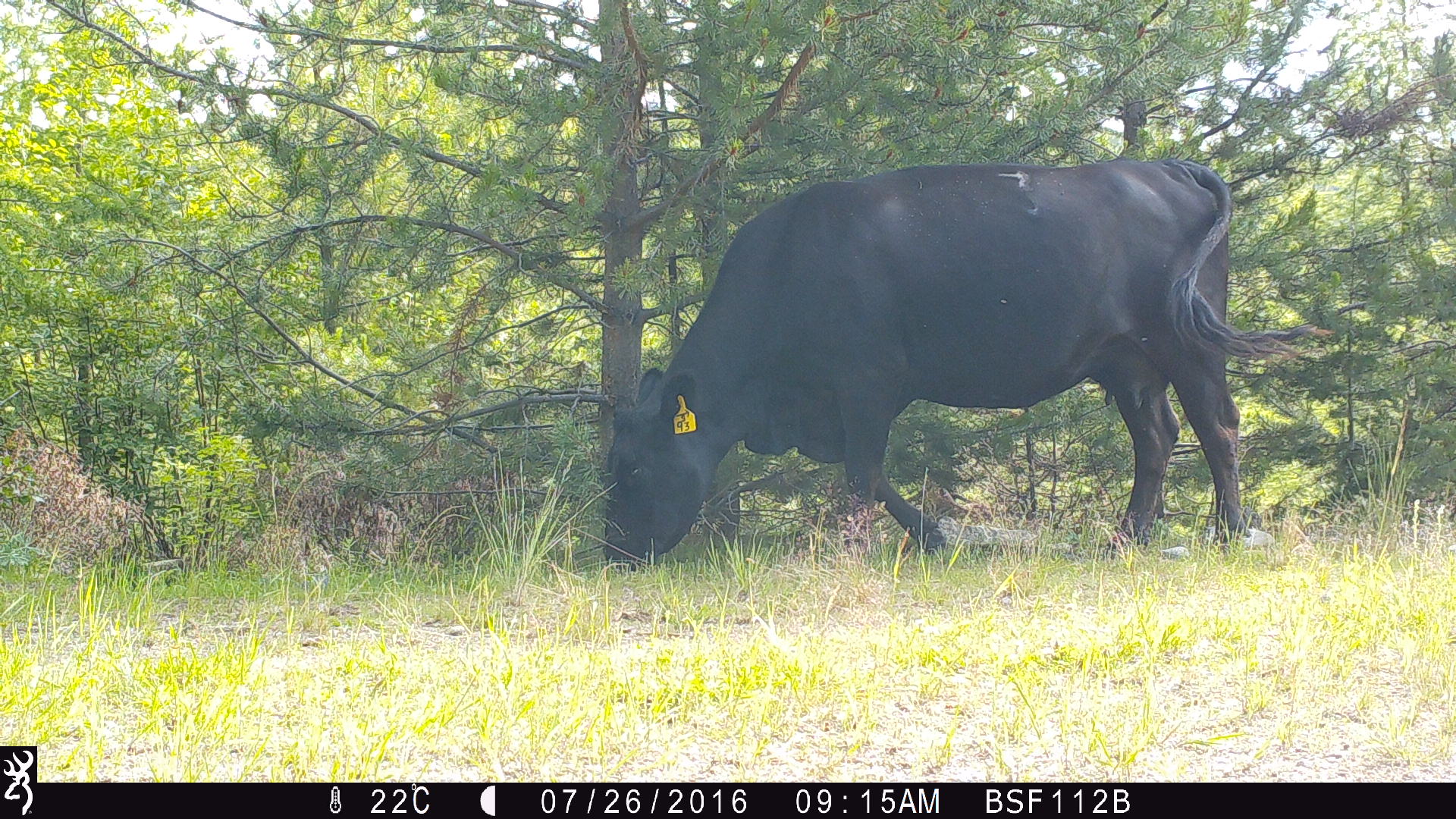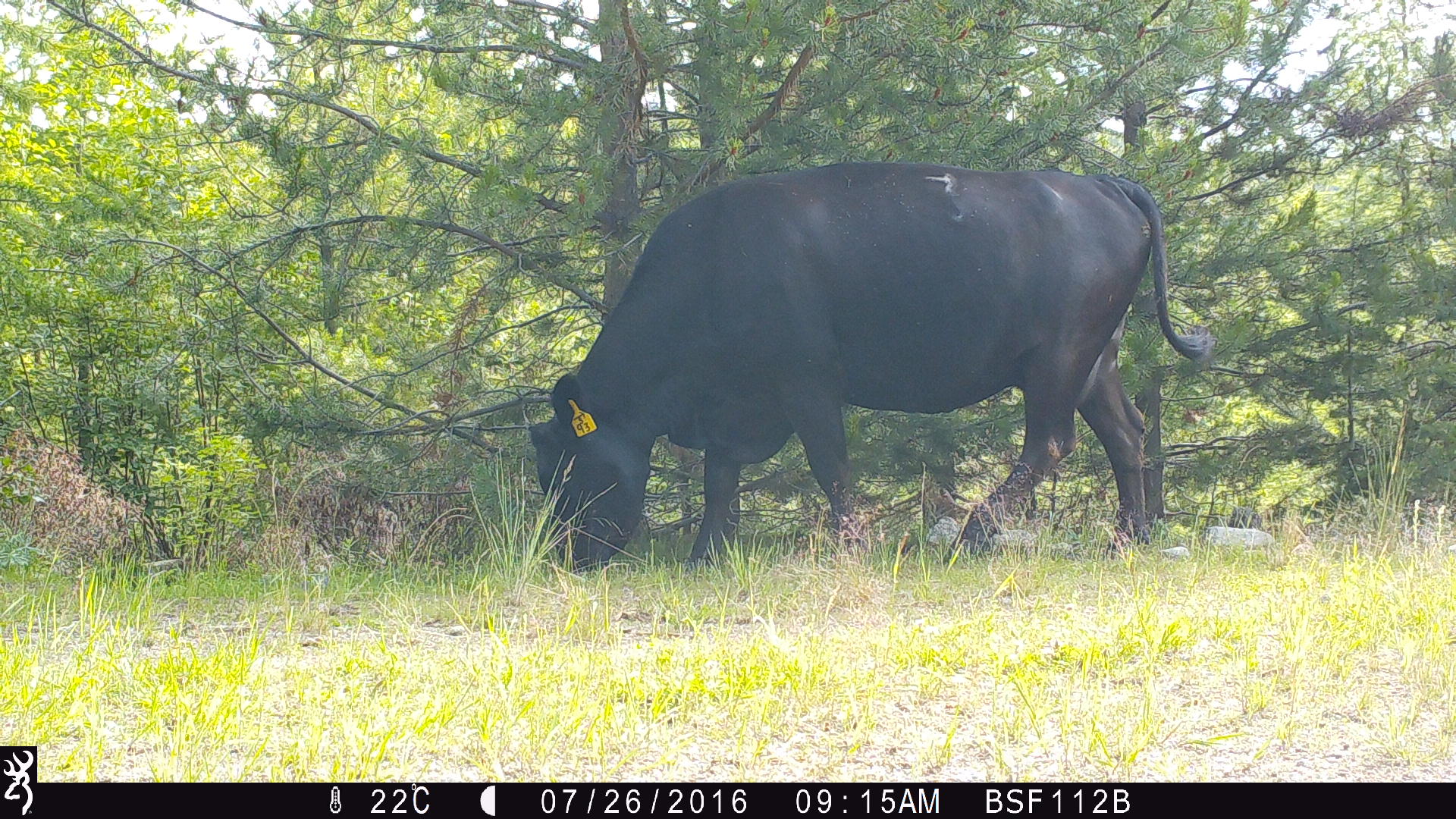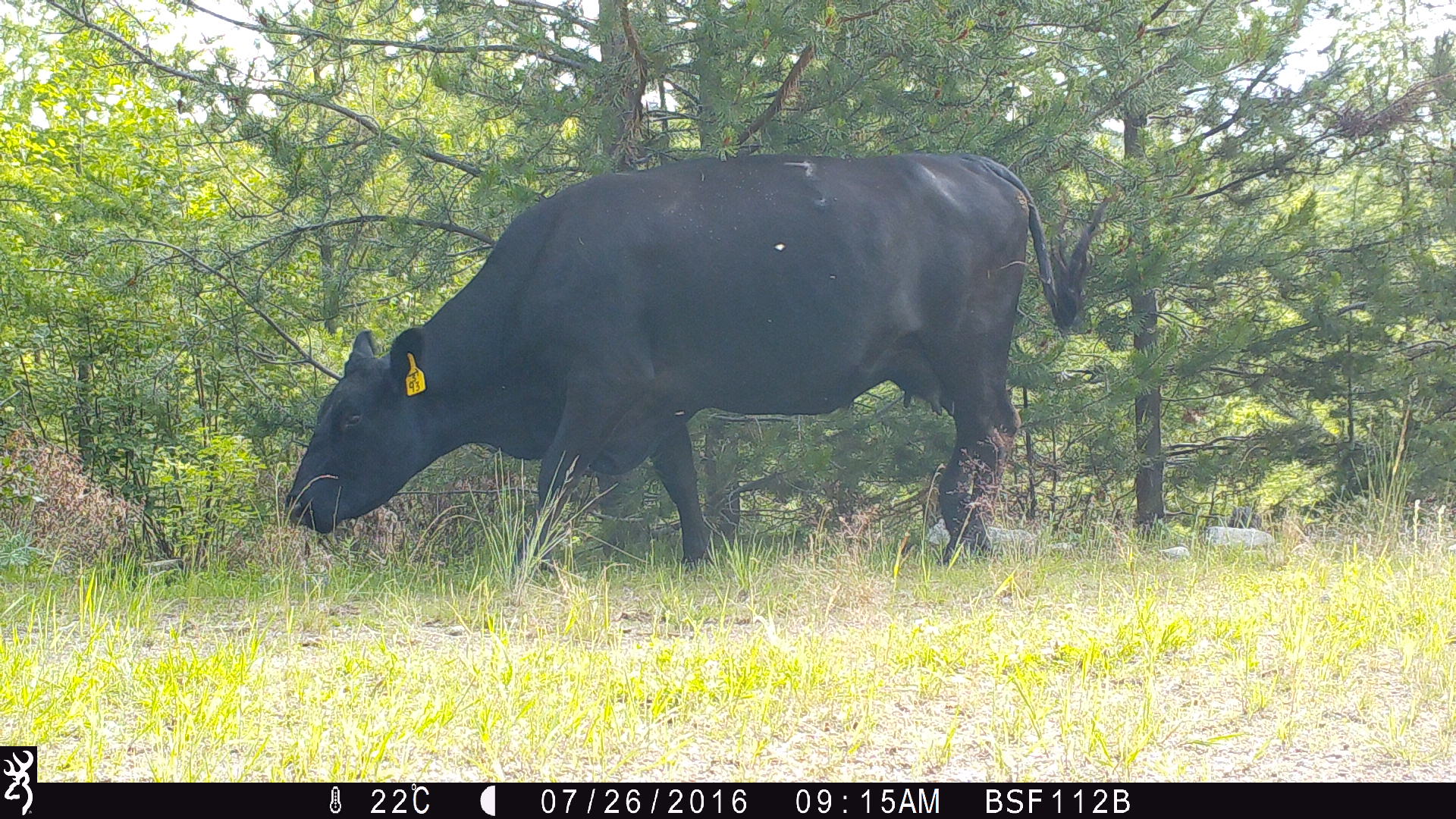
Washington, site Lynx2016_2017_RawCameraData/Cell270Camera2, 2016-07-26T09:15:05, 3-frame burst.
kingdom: Animalia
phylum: Chordata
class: Mammalia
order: Artiodactyla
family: Bovidae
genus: Bos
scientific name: Bos taurus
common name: domestic cattle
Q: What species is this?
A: Domestic cattle (Bos taurus).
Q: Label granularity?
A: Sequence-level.